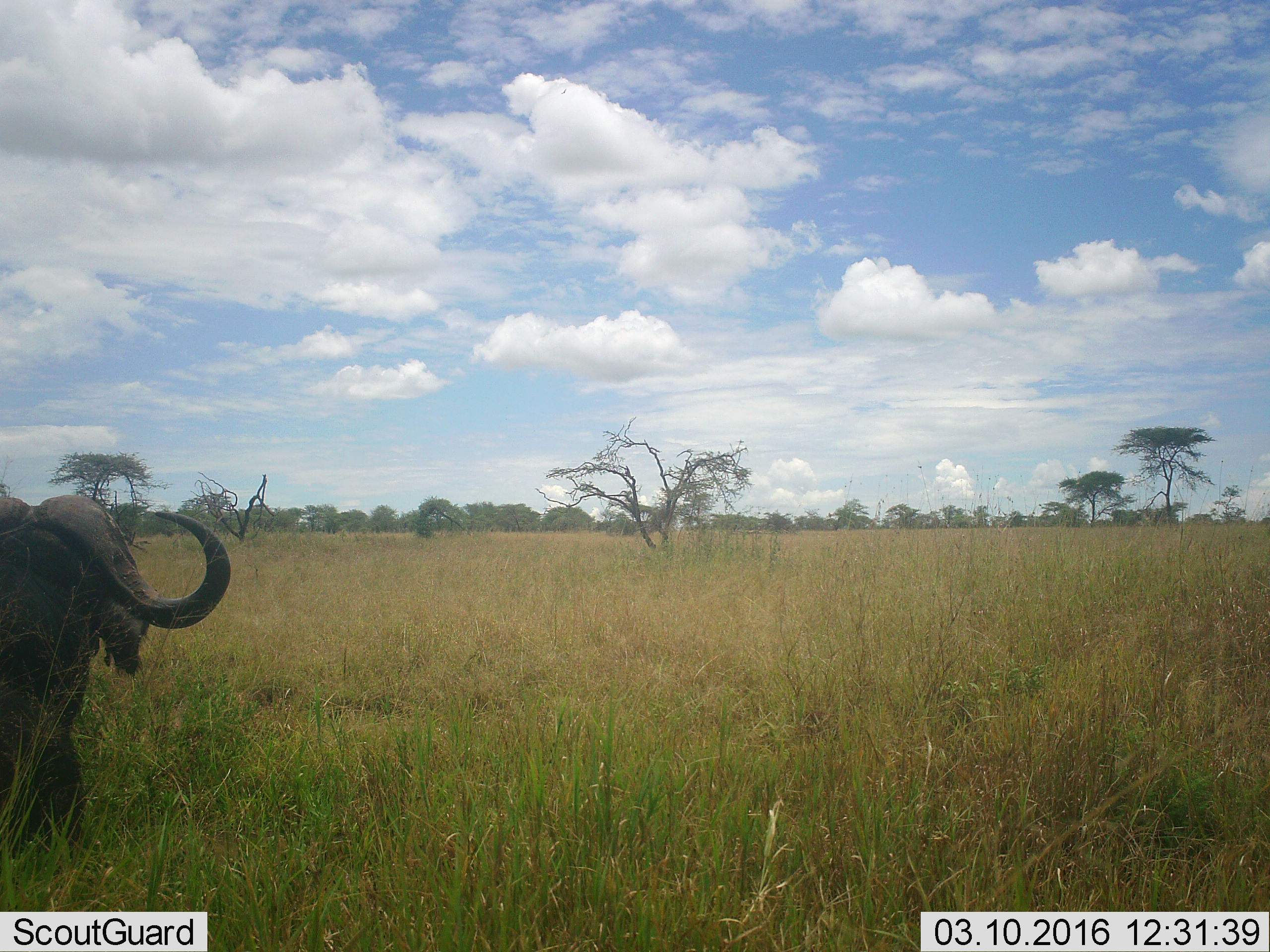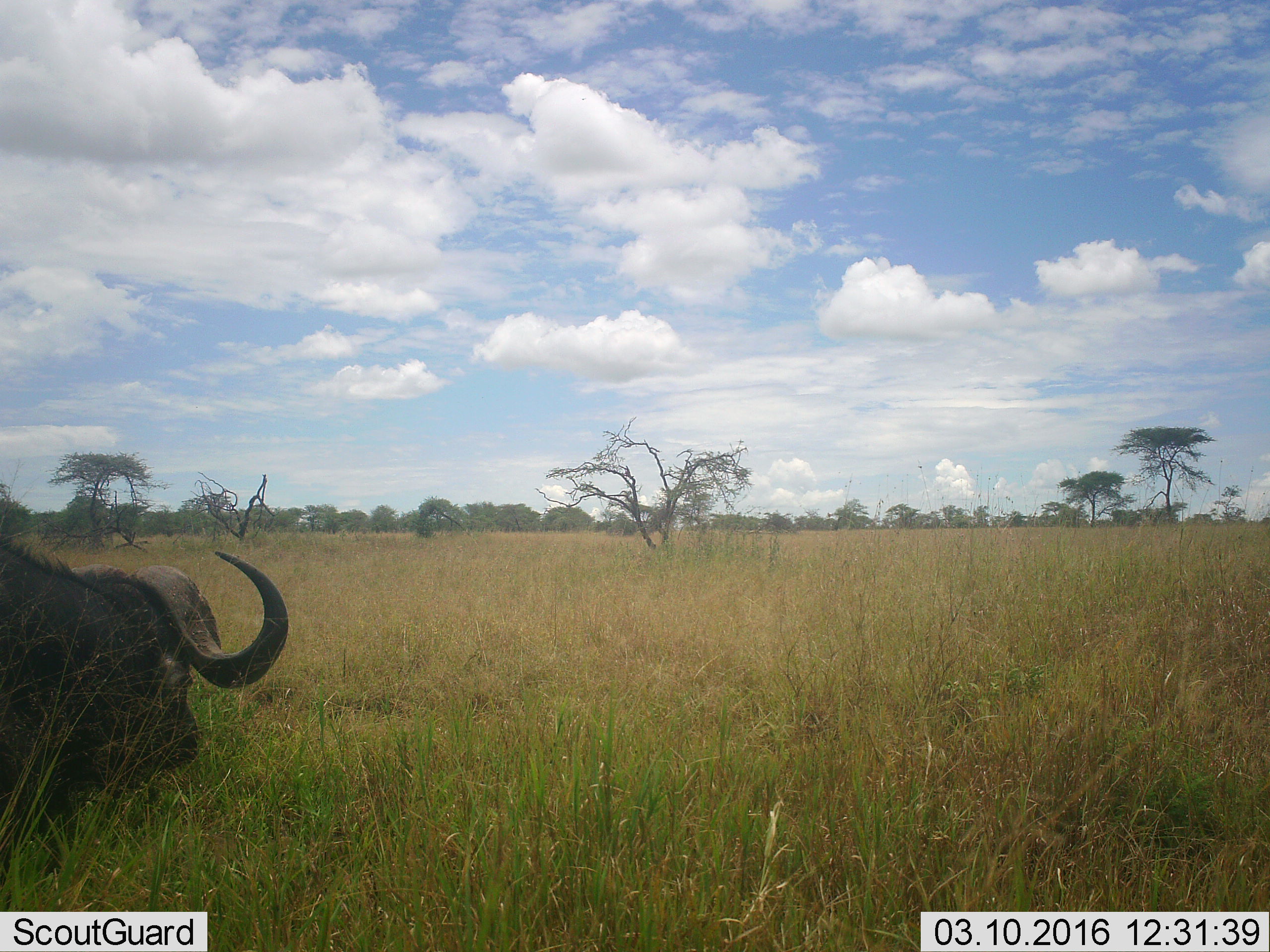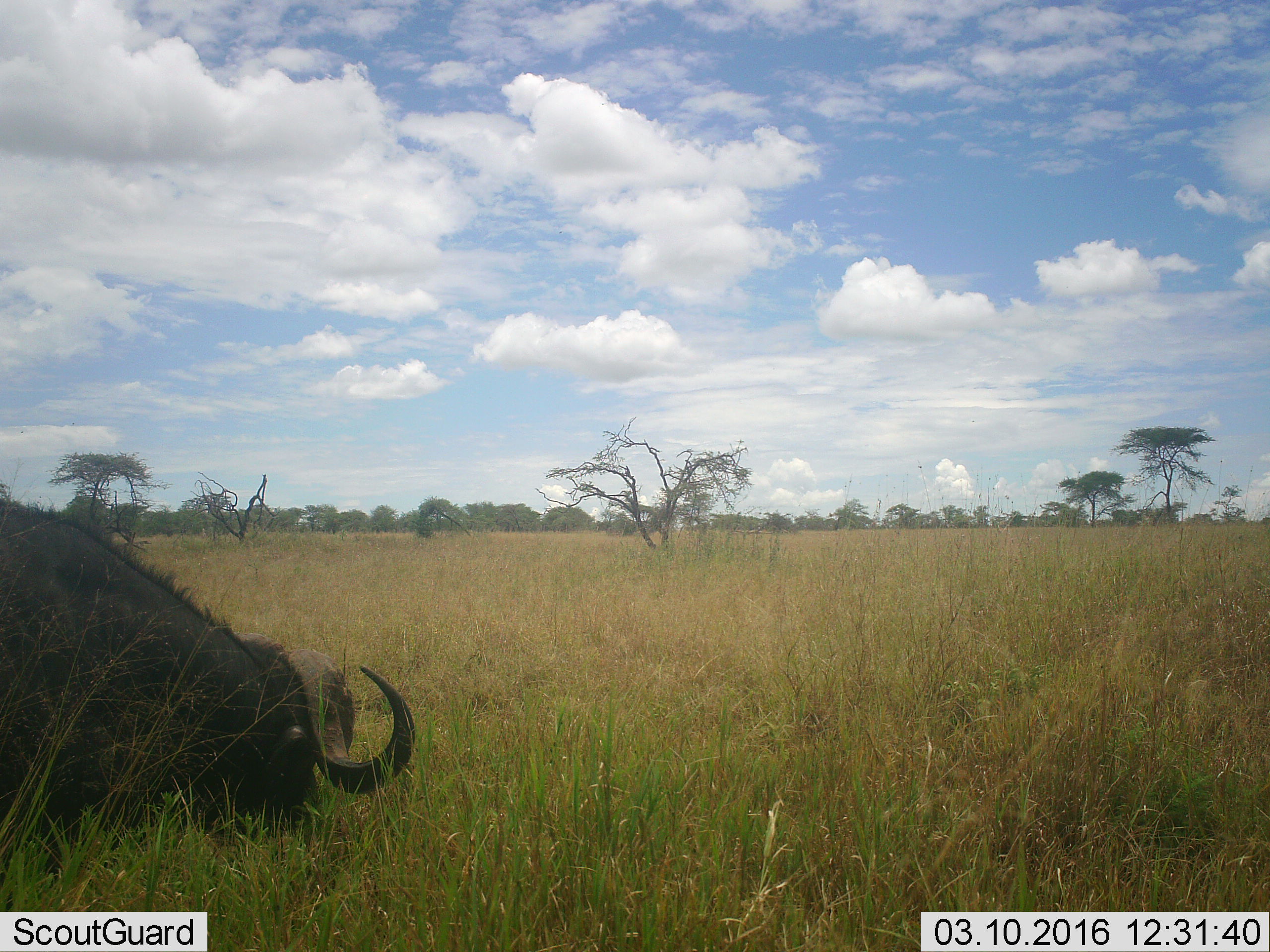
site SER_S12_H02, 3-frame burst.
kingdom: Animalia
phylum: Chordata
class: Mammalia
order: Artiodactyla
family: Bovidae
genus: Syncerus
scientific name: Syncerus caffer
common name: african buffalo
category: buffalo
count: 1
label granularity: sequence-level